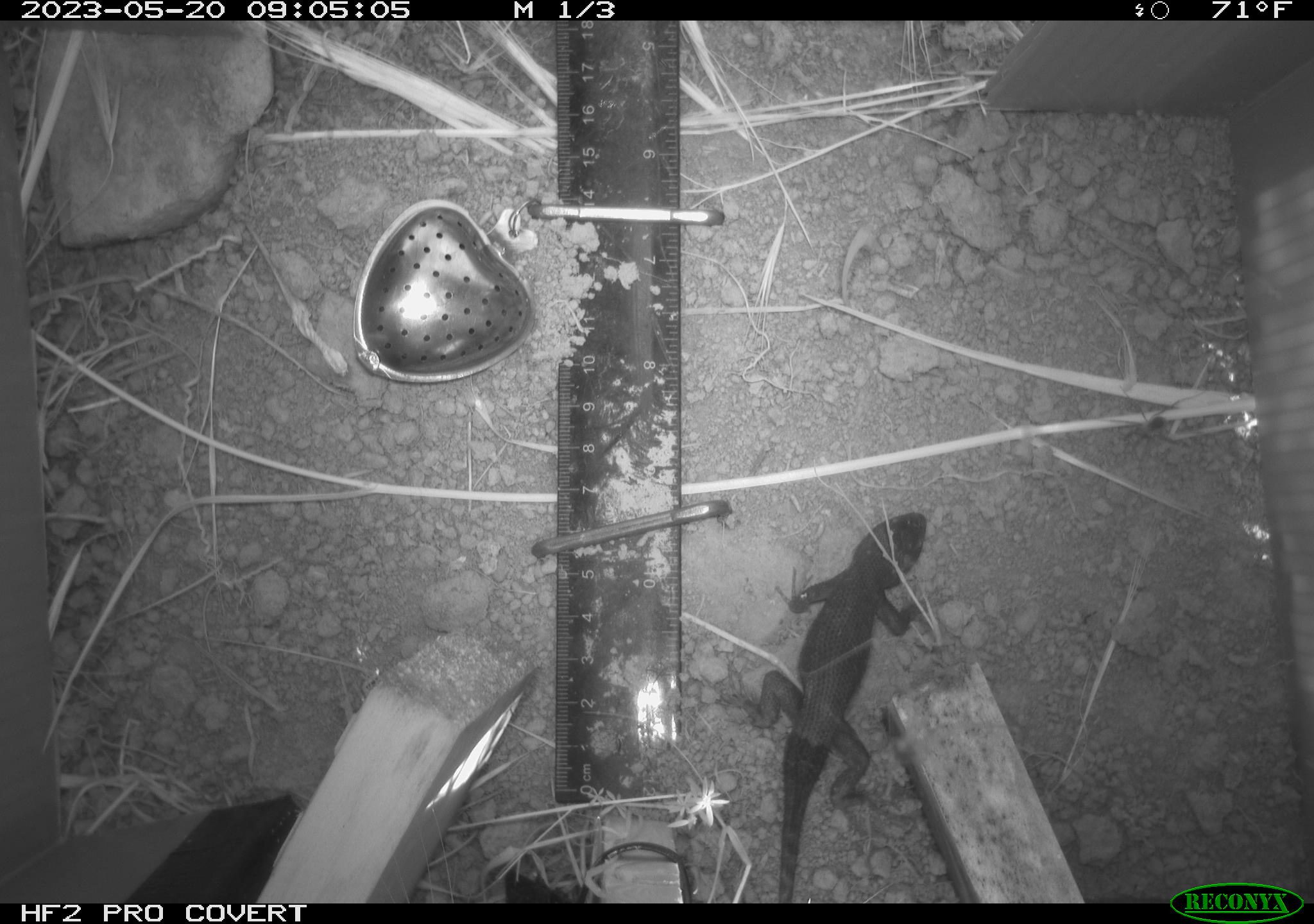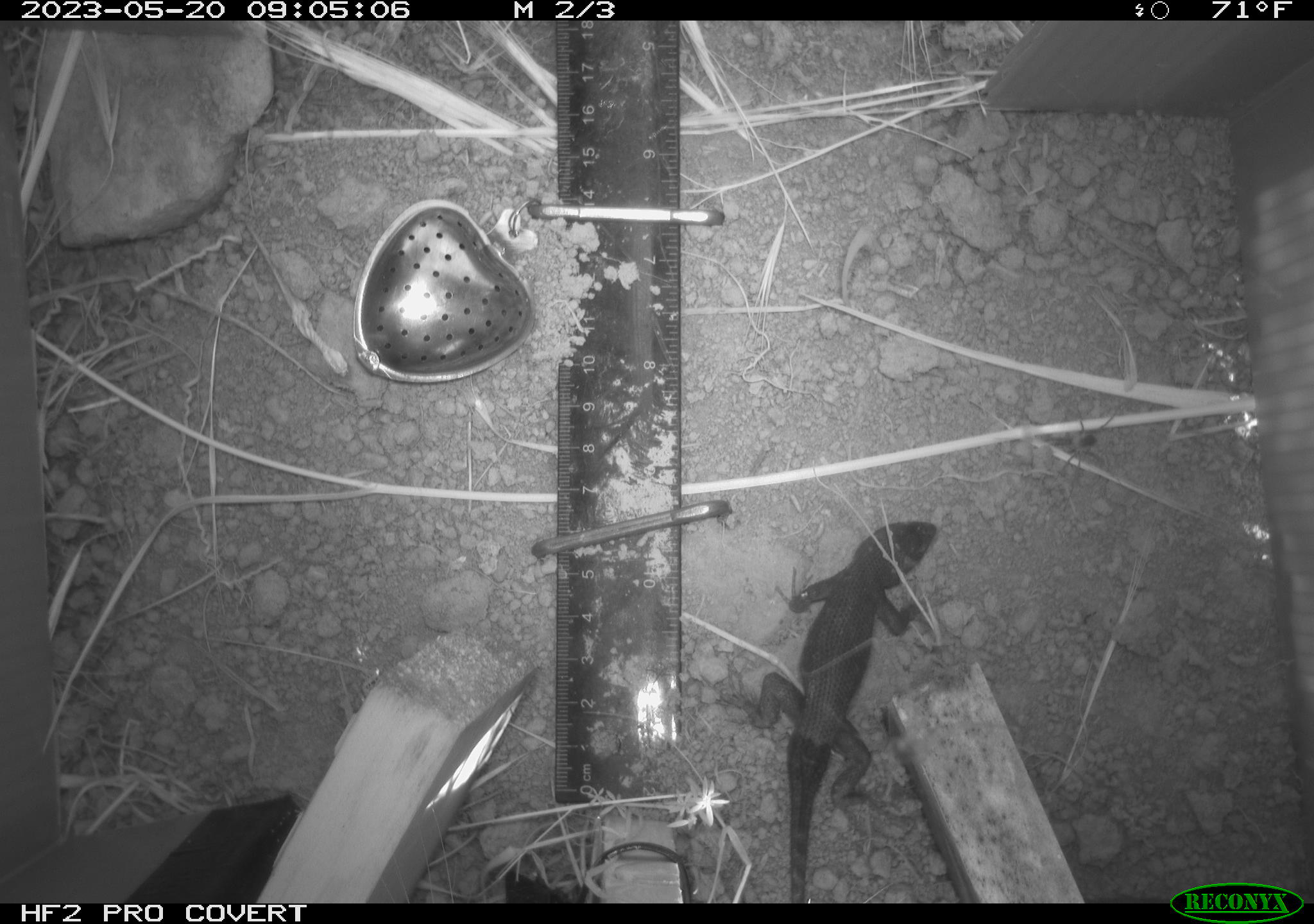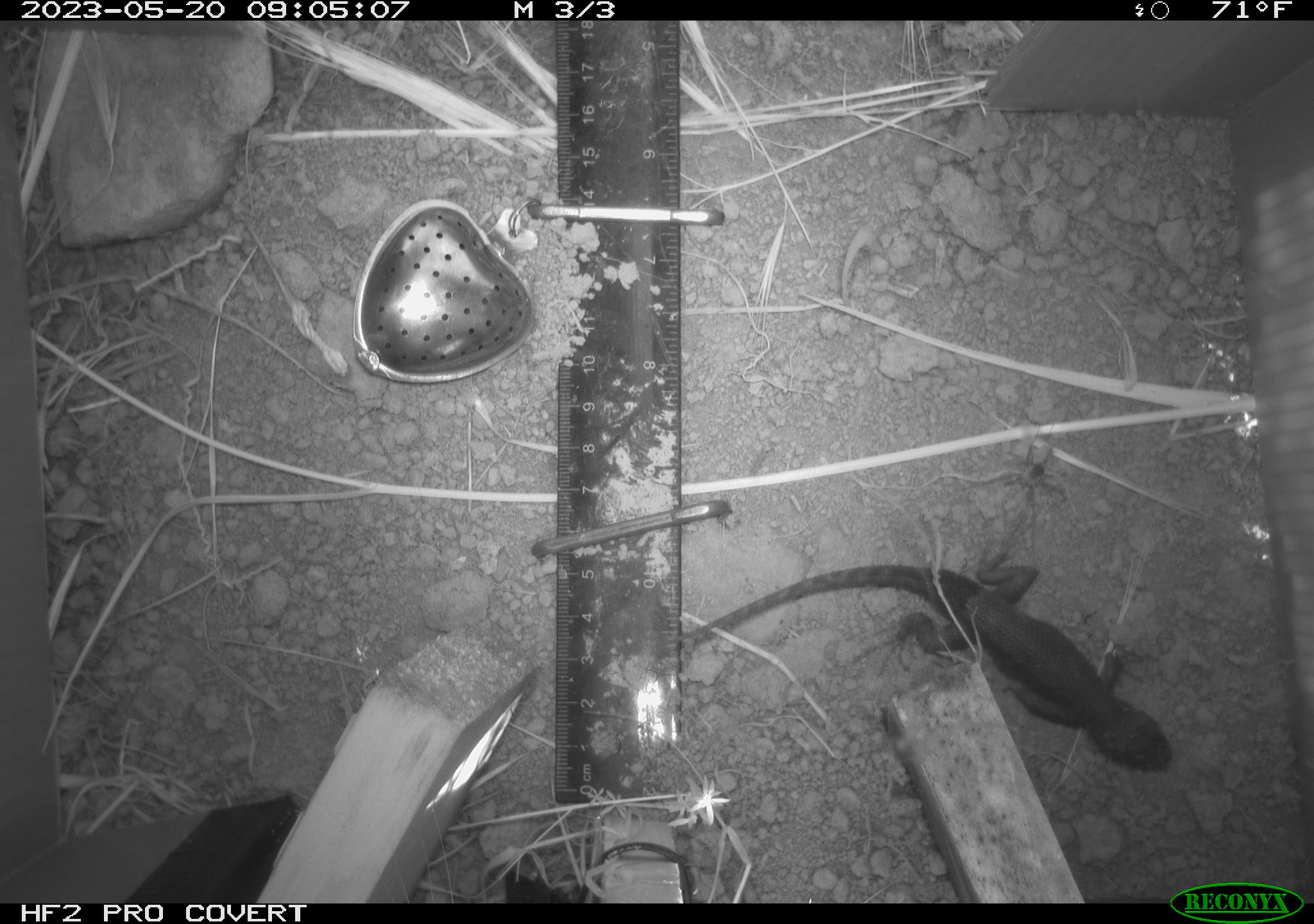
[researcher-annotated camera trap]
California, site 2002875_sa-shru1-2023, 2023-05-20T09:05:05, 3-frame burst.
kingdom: Animalia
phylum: Chordata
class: Reptilia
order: Squamata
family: Phrynosomatidae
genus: Sceloporus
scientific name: Sceloporus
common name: spiny lizards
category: sceloporus species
Sceloporus species (spiny lizards) (Sceloporus).